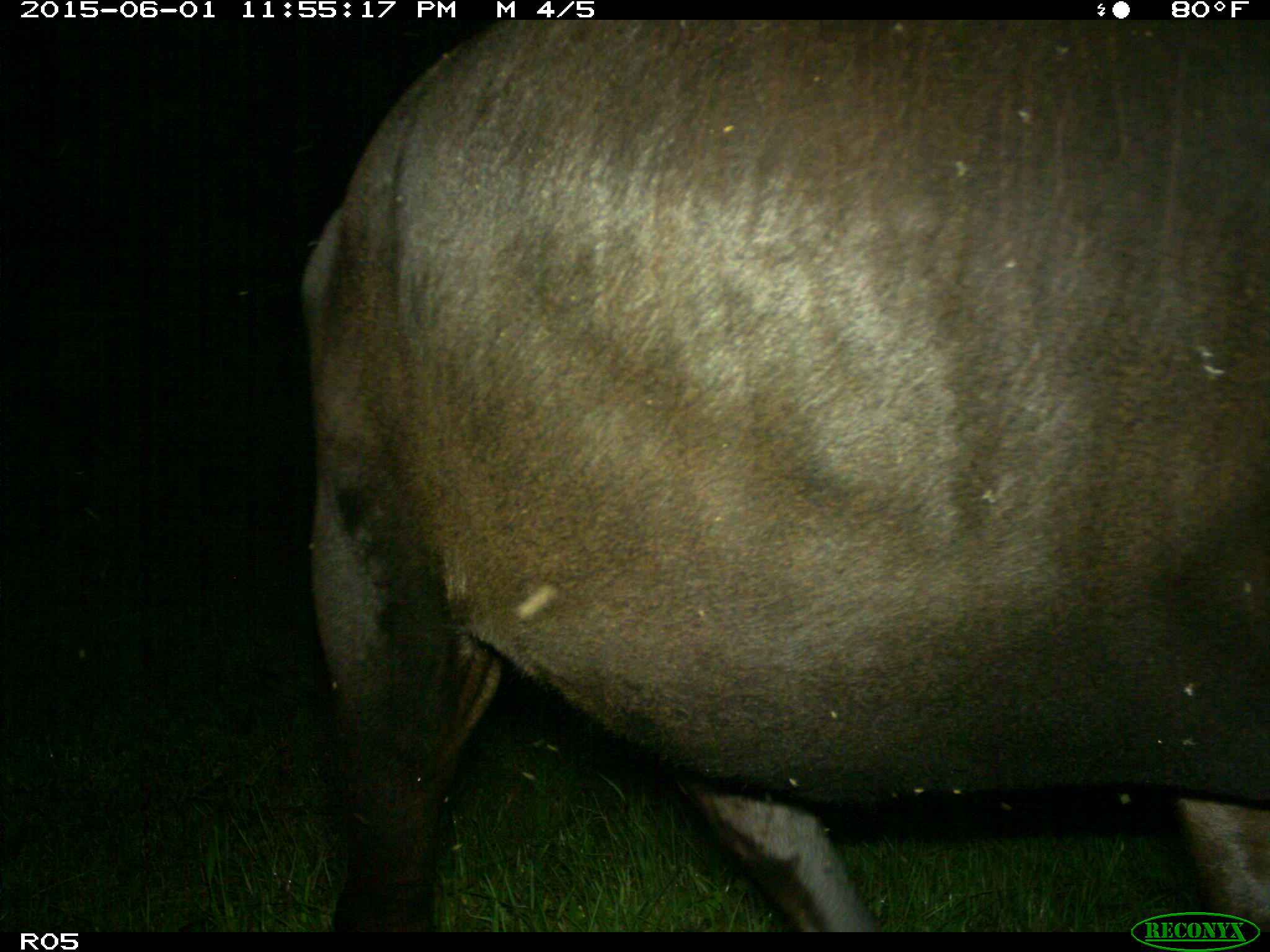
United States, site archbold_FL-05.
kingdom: Animalia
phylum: Chordata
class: Mammalia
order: Artiodactyla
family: Bovidae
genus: Bos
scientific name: Bos taurus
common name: domestic cow